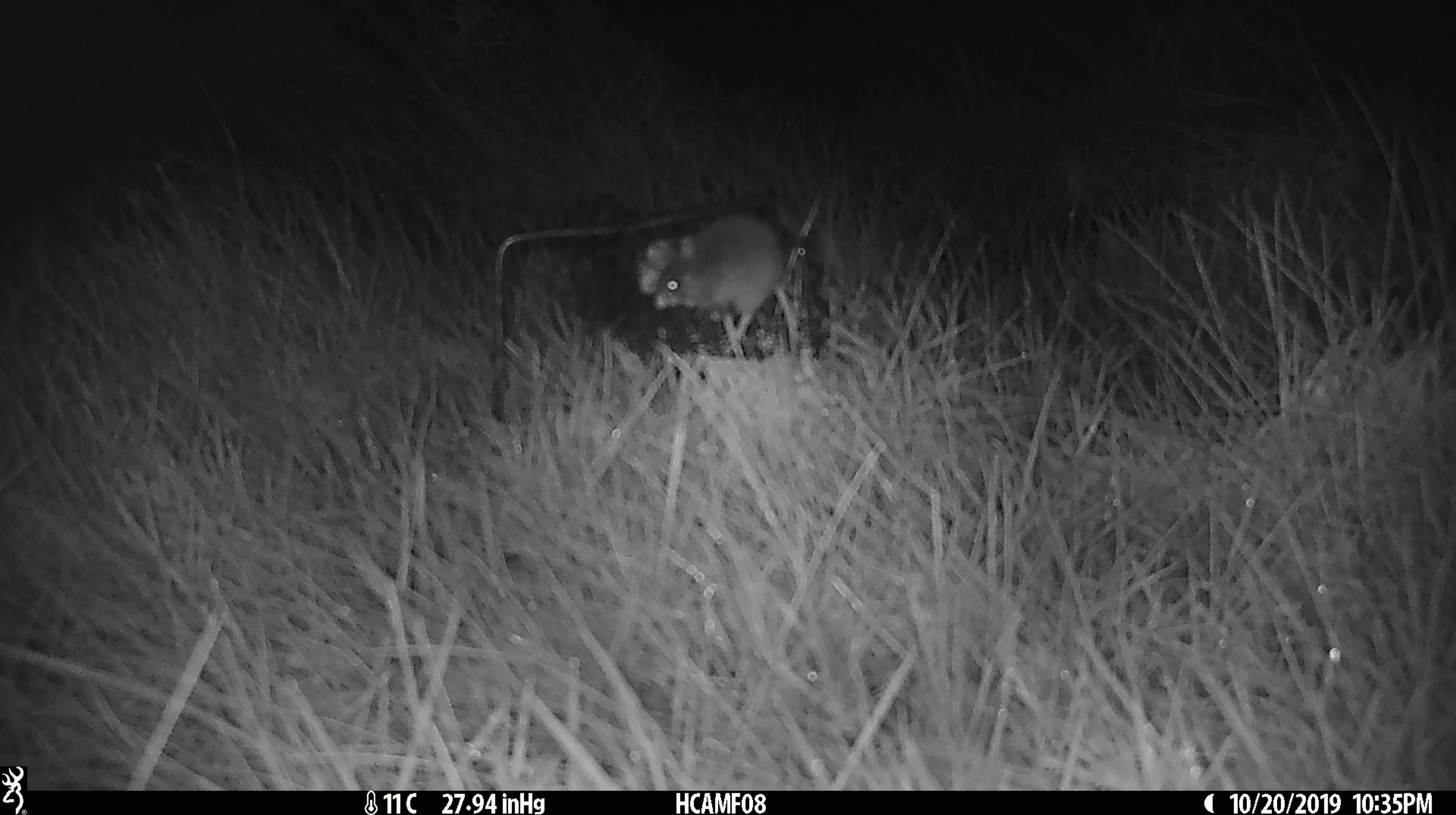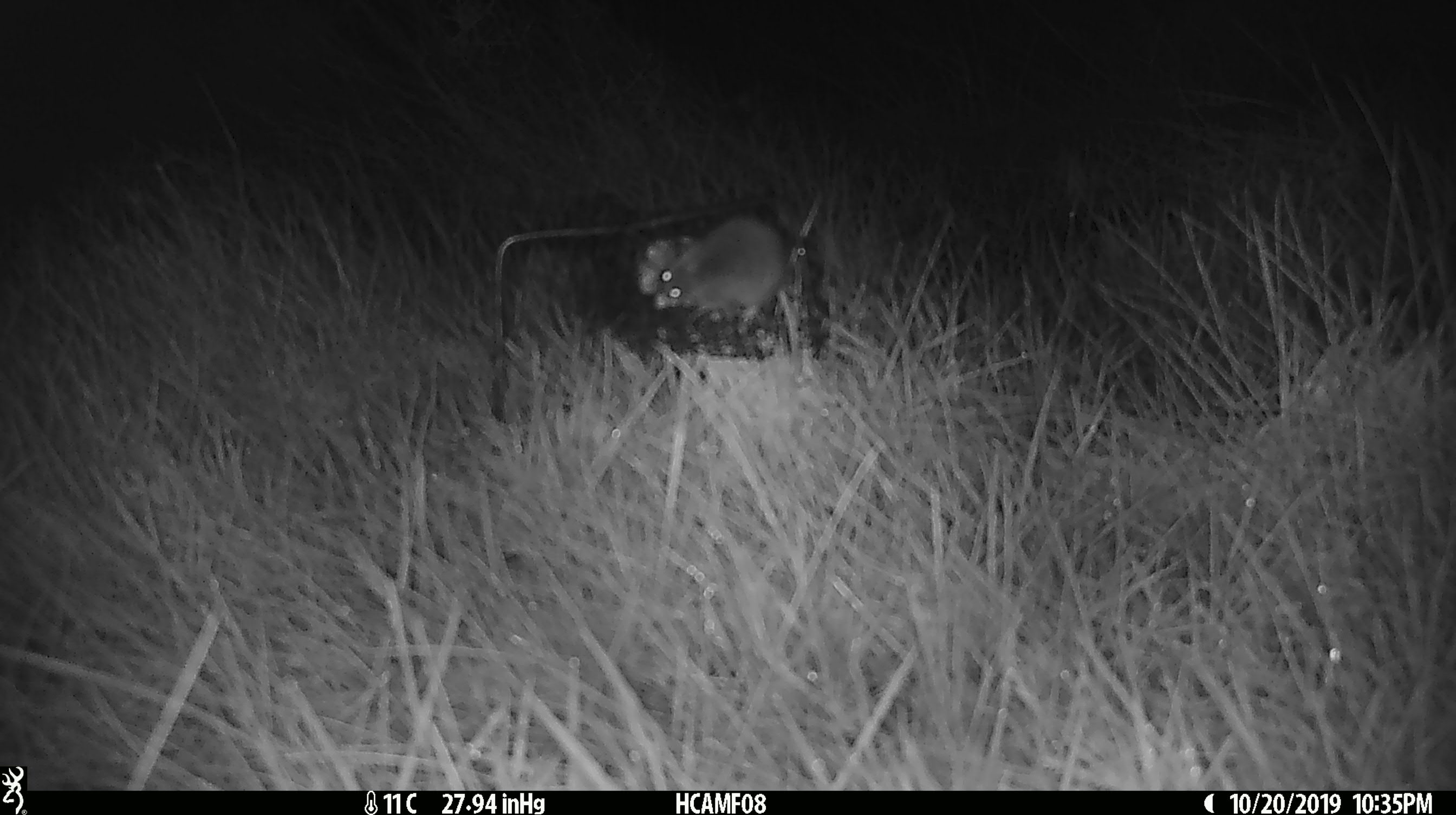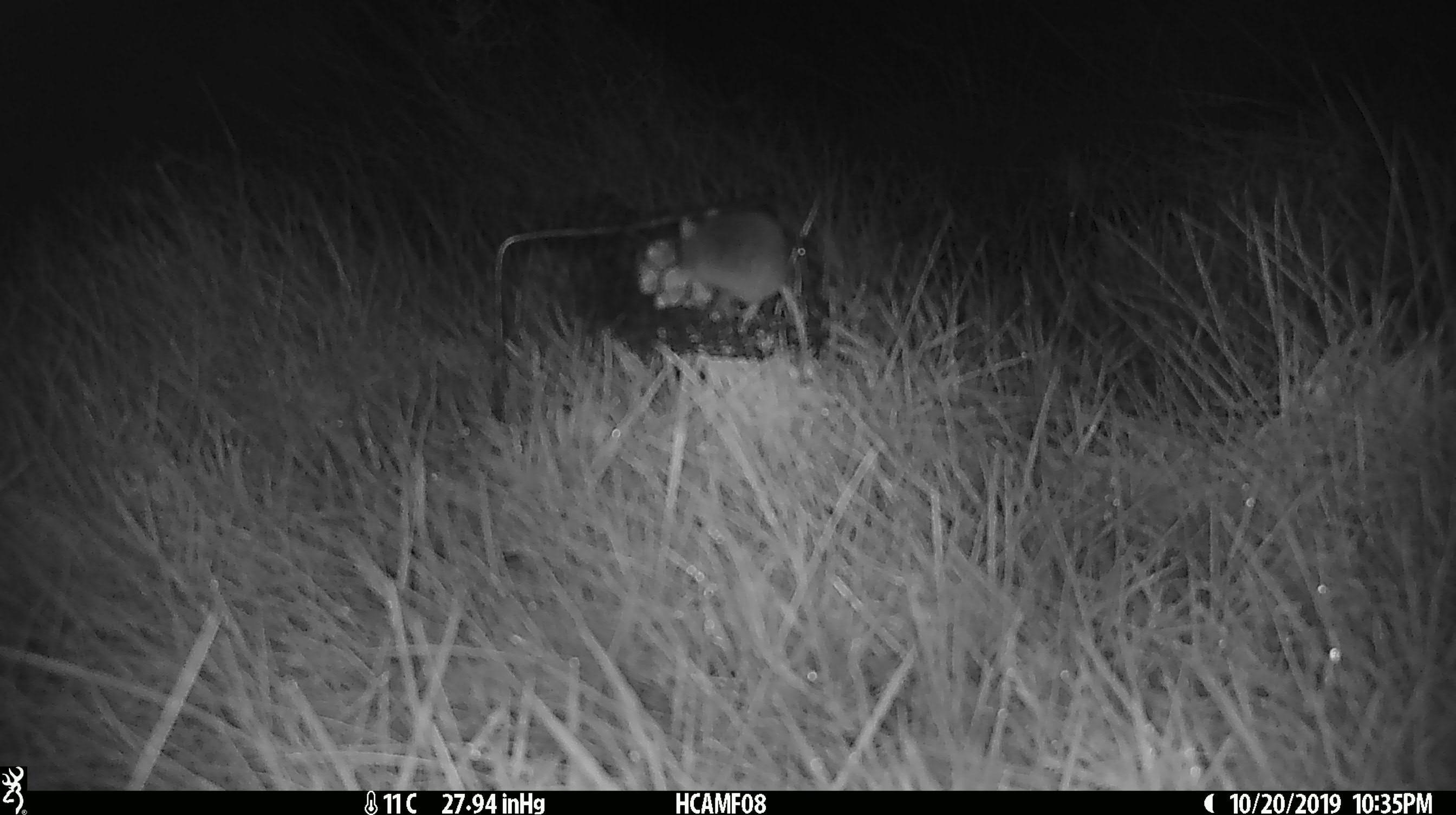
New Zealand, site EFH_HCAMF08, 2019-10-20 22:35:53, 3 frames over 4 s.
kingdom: Animalia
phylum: Chordata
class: Mammalia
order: Rodentia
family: Muridae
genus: Mus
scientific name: Mus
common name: mouse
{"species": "mouse (Mus)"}